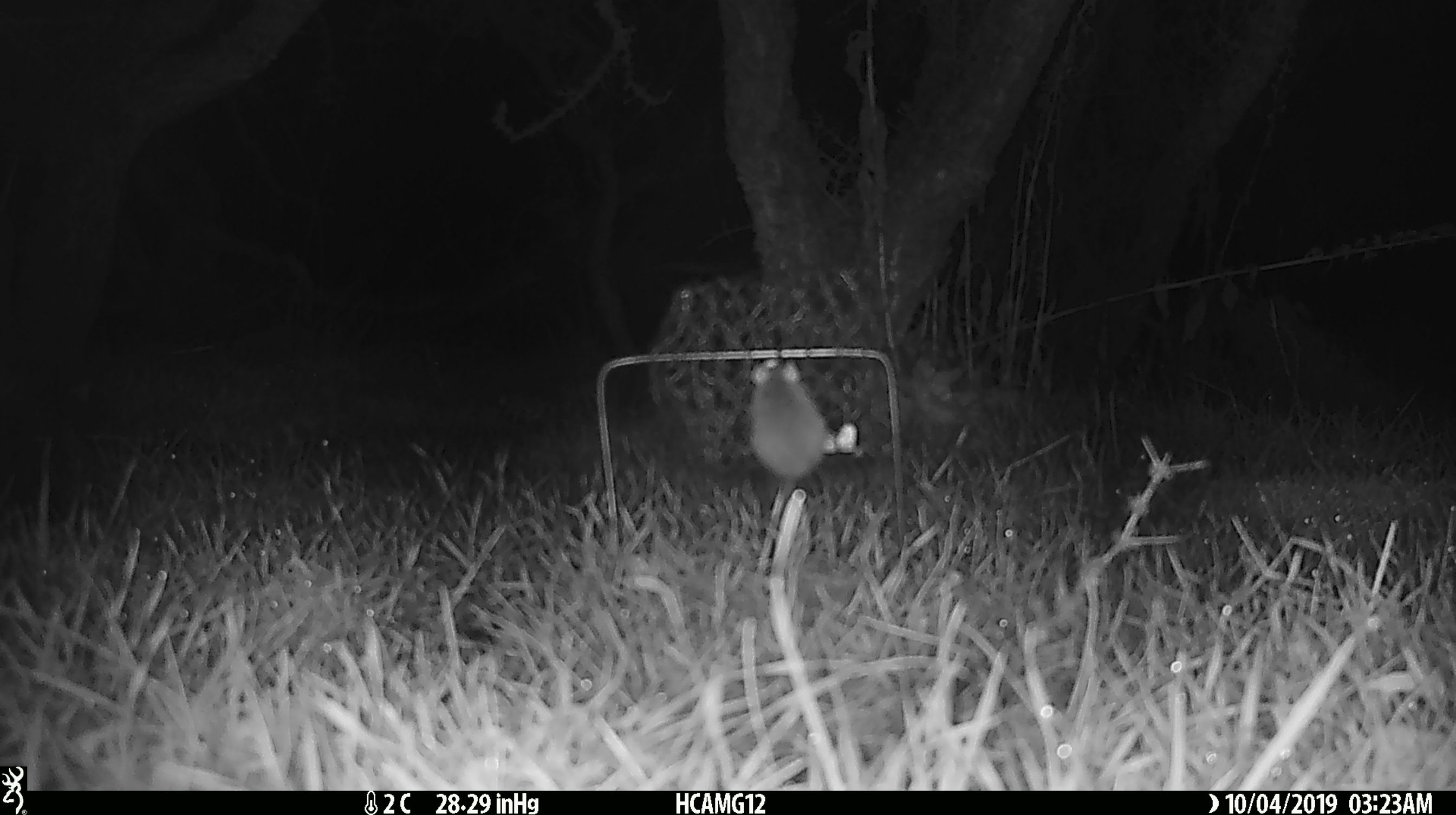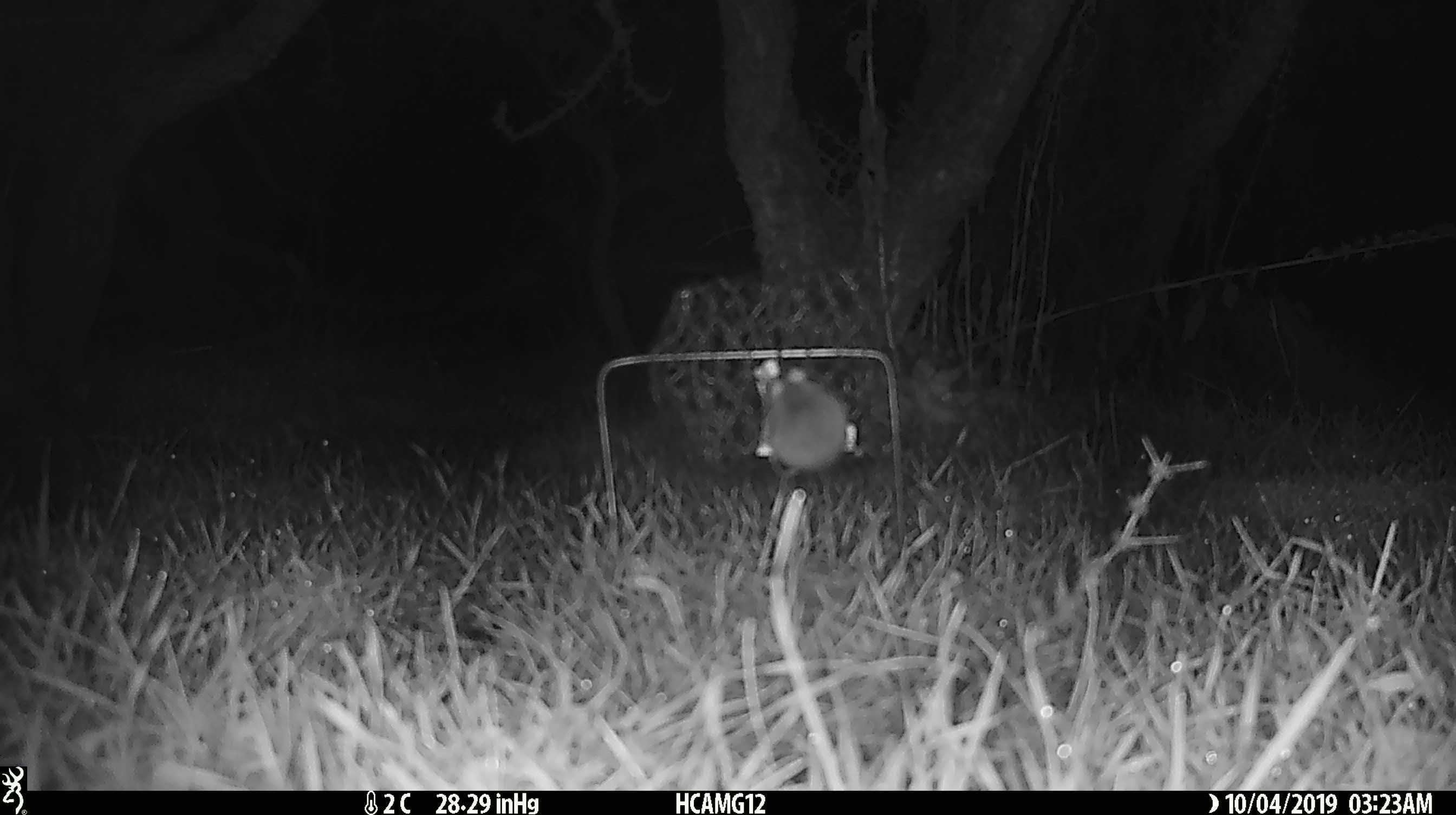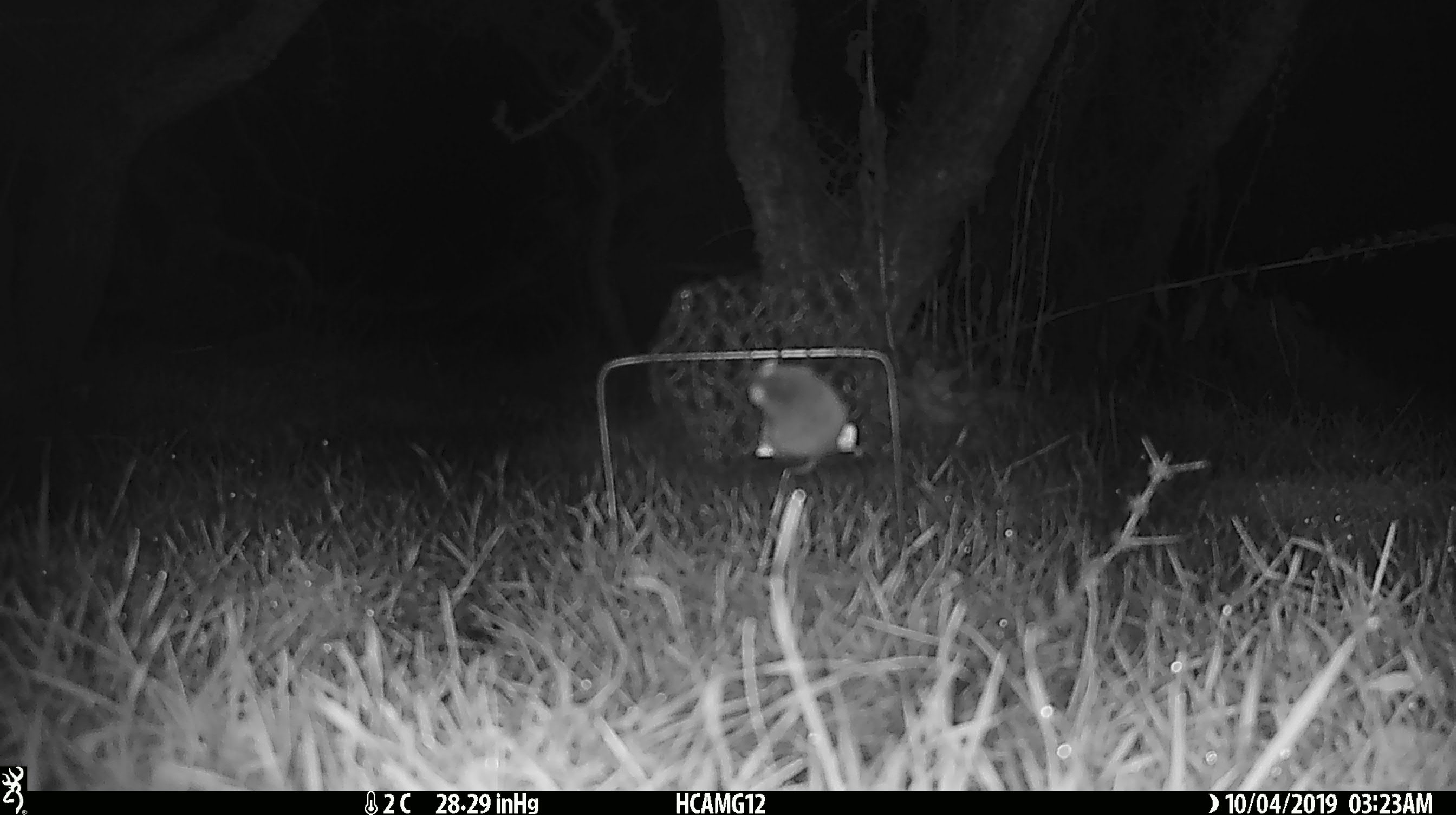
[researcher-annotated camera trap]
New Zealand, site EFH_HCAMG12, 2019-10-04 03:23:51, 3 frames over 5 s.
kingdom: Animalia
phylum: Chordata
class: Mammalia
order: Rodentia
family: Muridae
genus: Mus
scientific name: Mus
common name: mouse